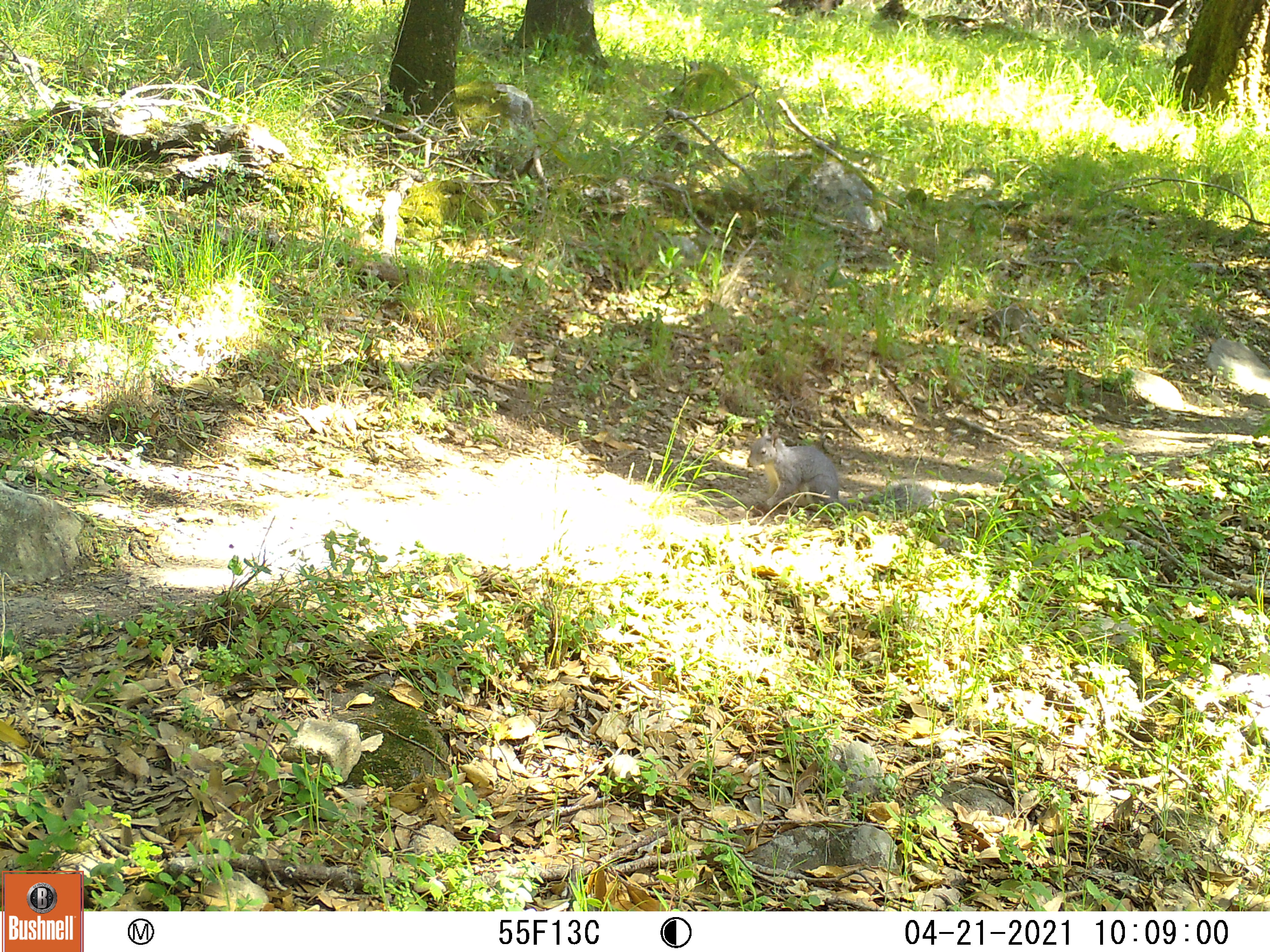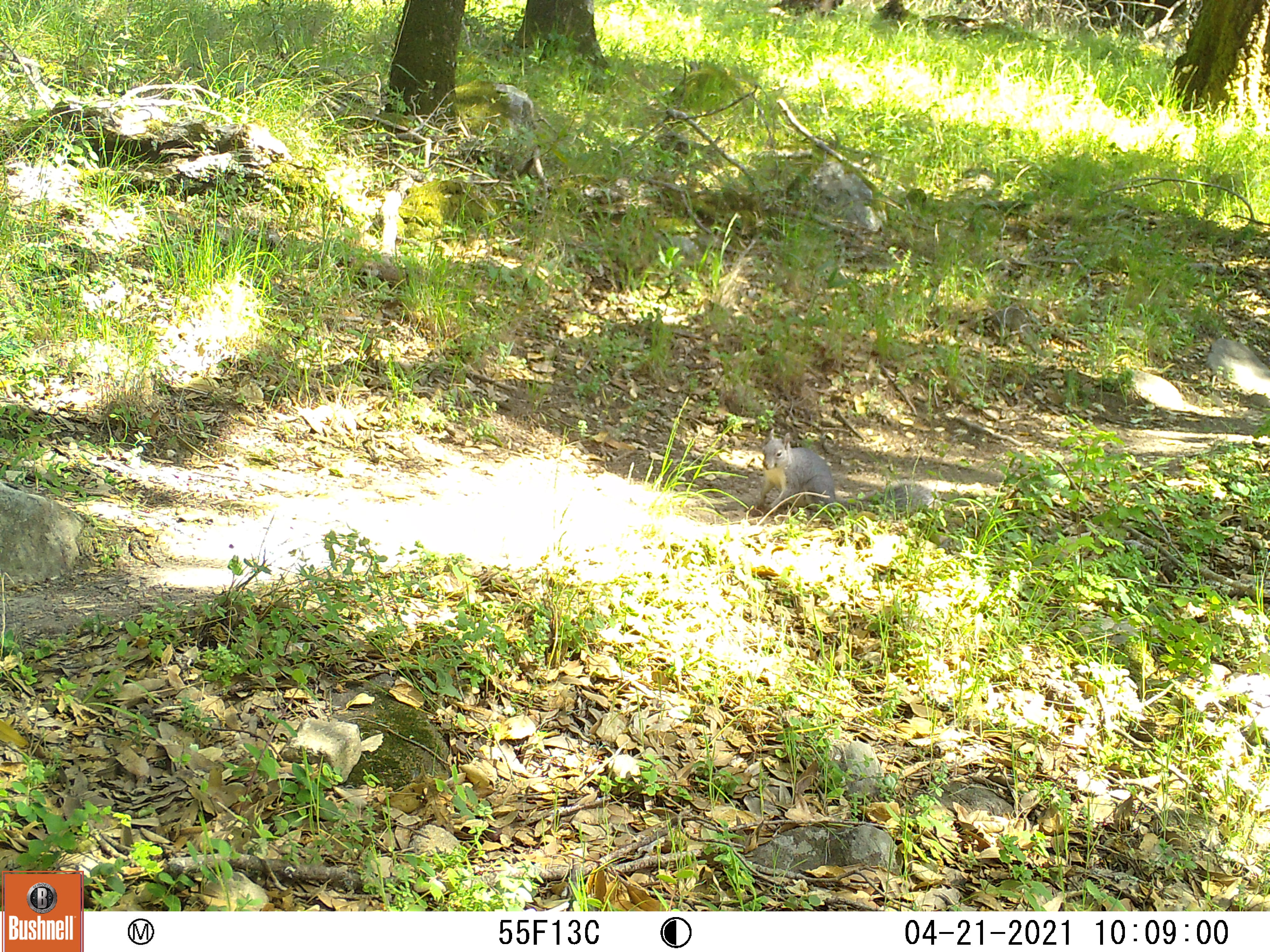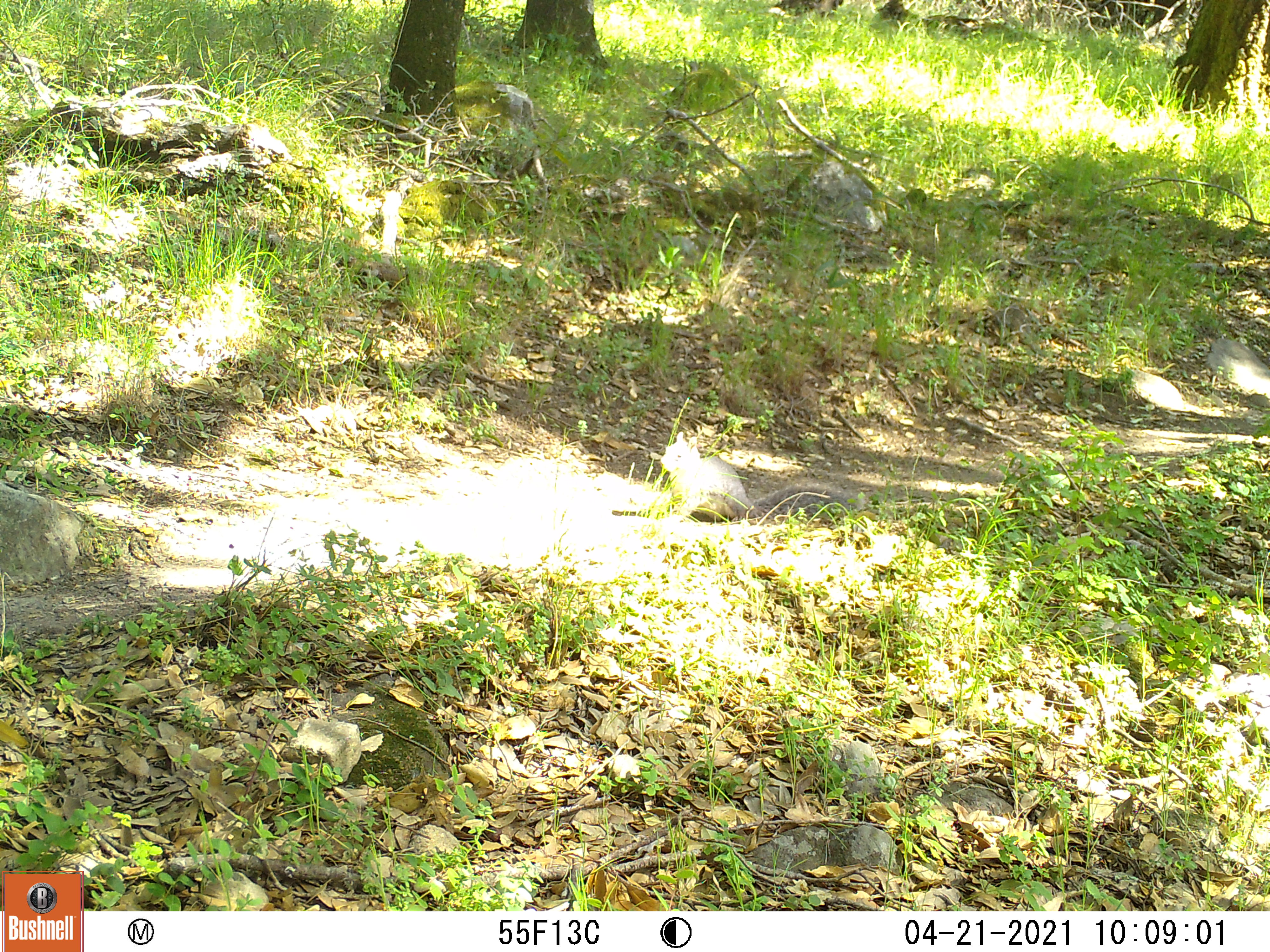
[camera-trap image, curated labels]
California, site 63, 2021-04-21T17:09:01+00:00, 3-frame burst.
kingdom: Animalia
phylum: Chordata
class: Mammalia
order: Rodentia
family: Sciuridae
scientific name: Sciuridae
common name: squirrel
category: unknown squirrel